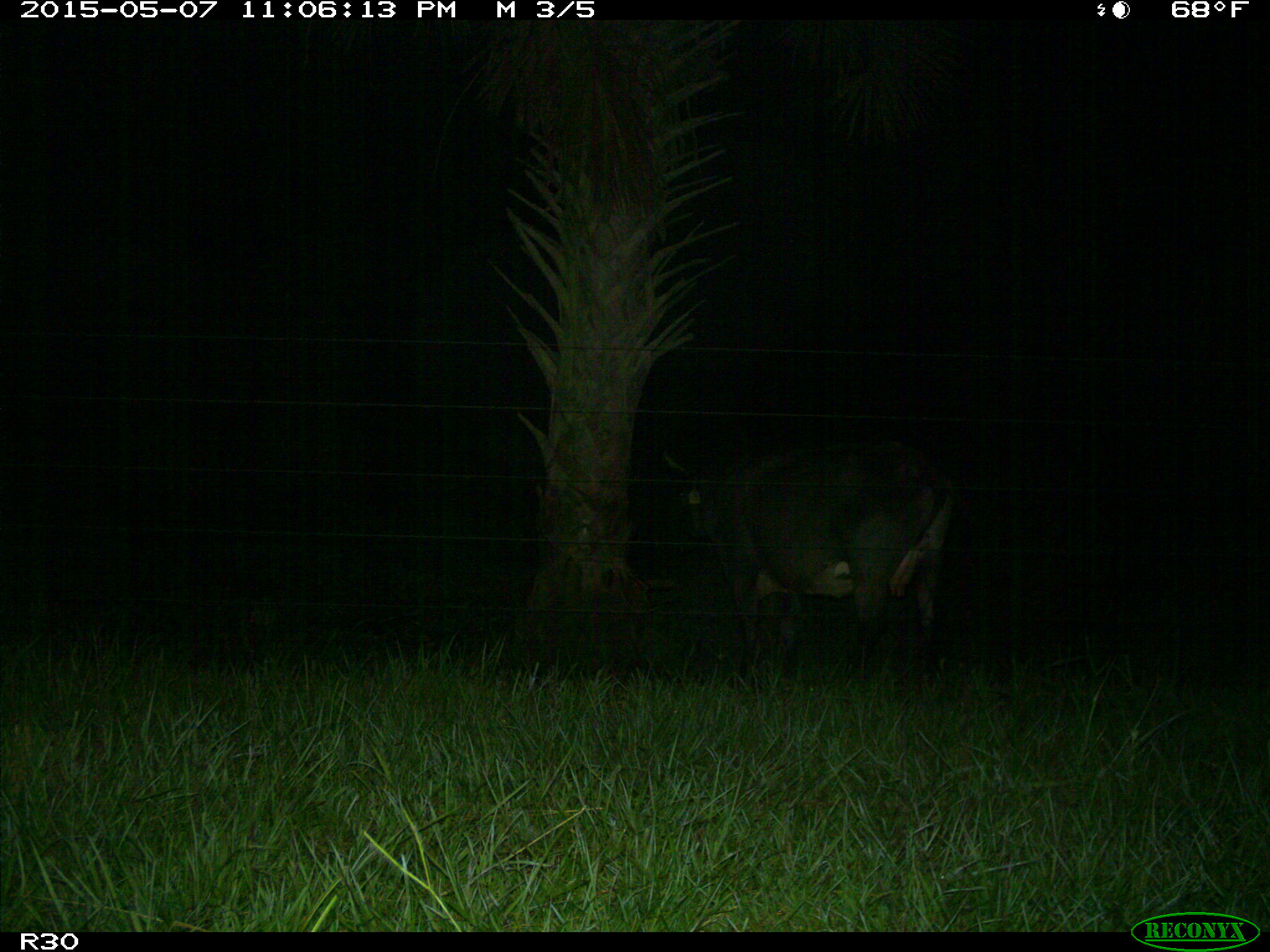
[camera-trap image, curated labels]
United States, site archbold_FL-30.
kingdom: Animalia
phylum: Chordata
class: Mammalia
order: Artiodactyla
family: Bovidae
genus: Bos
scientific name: Bos taurus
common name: domestic cow